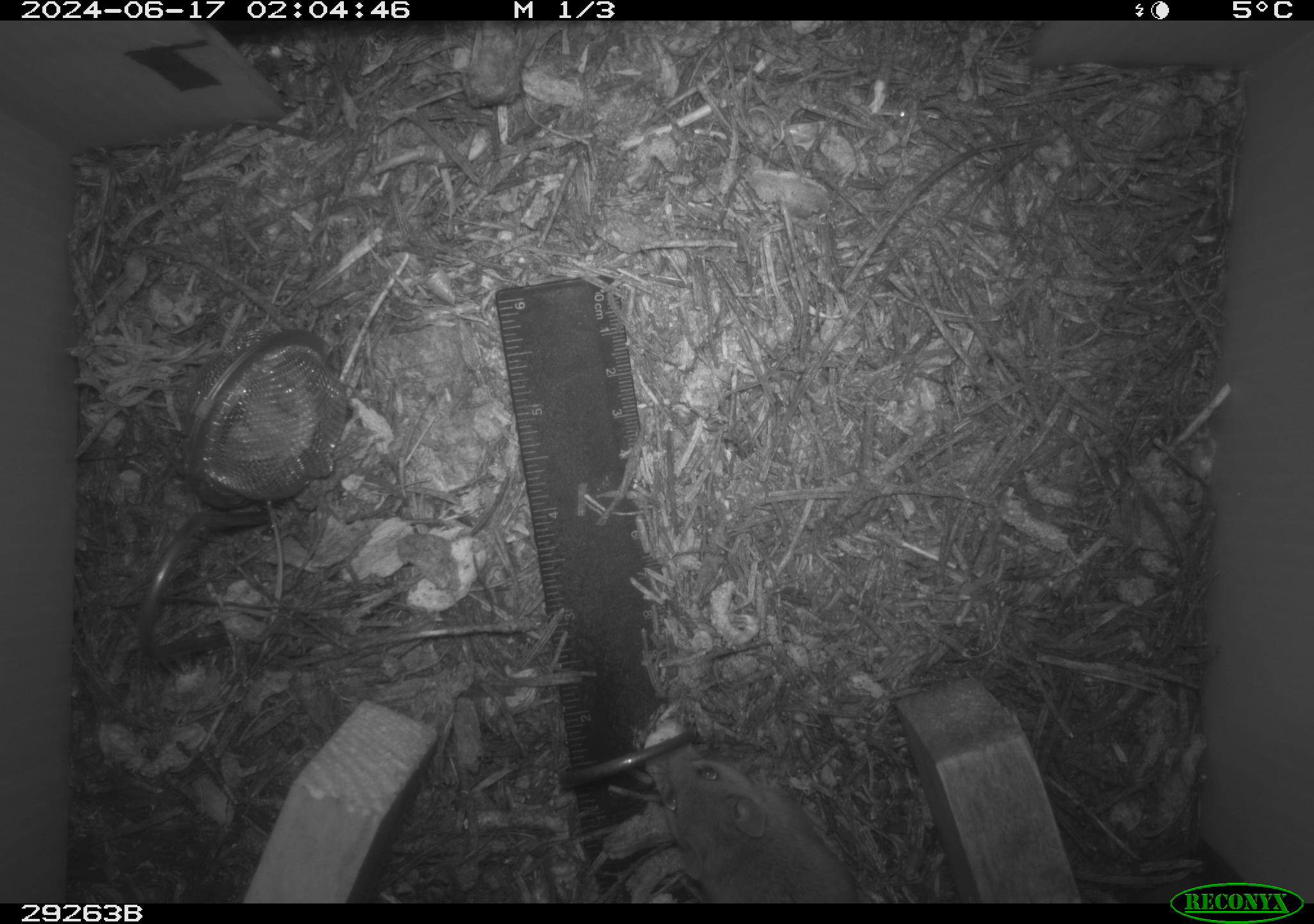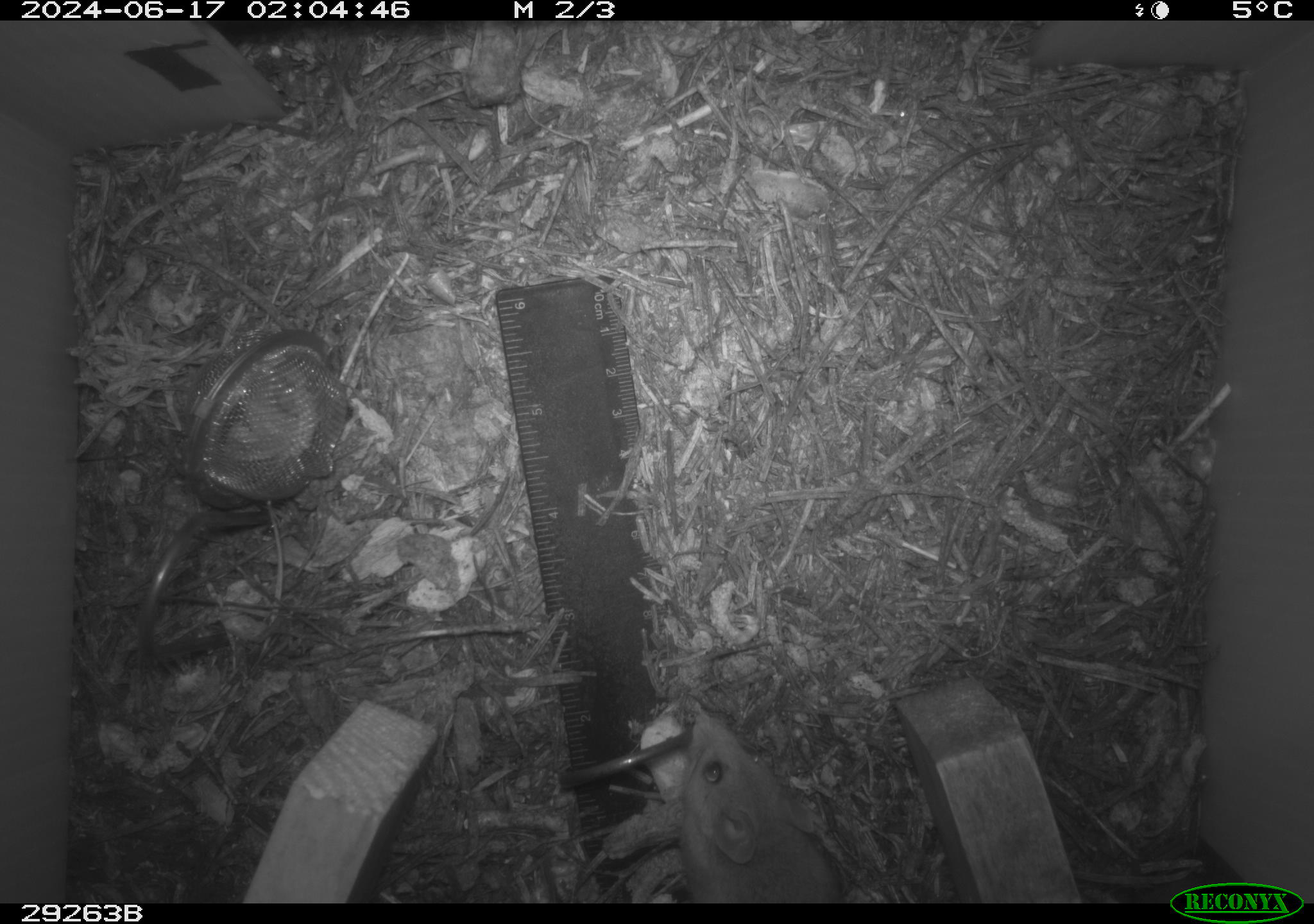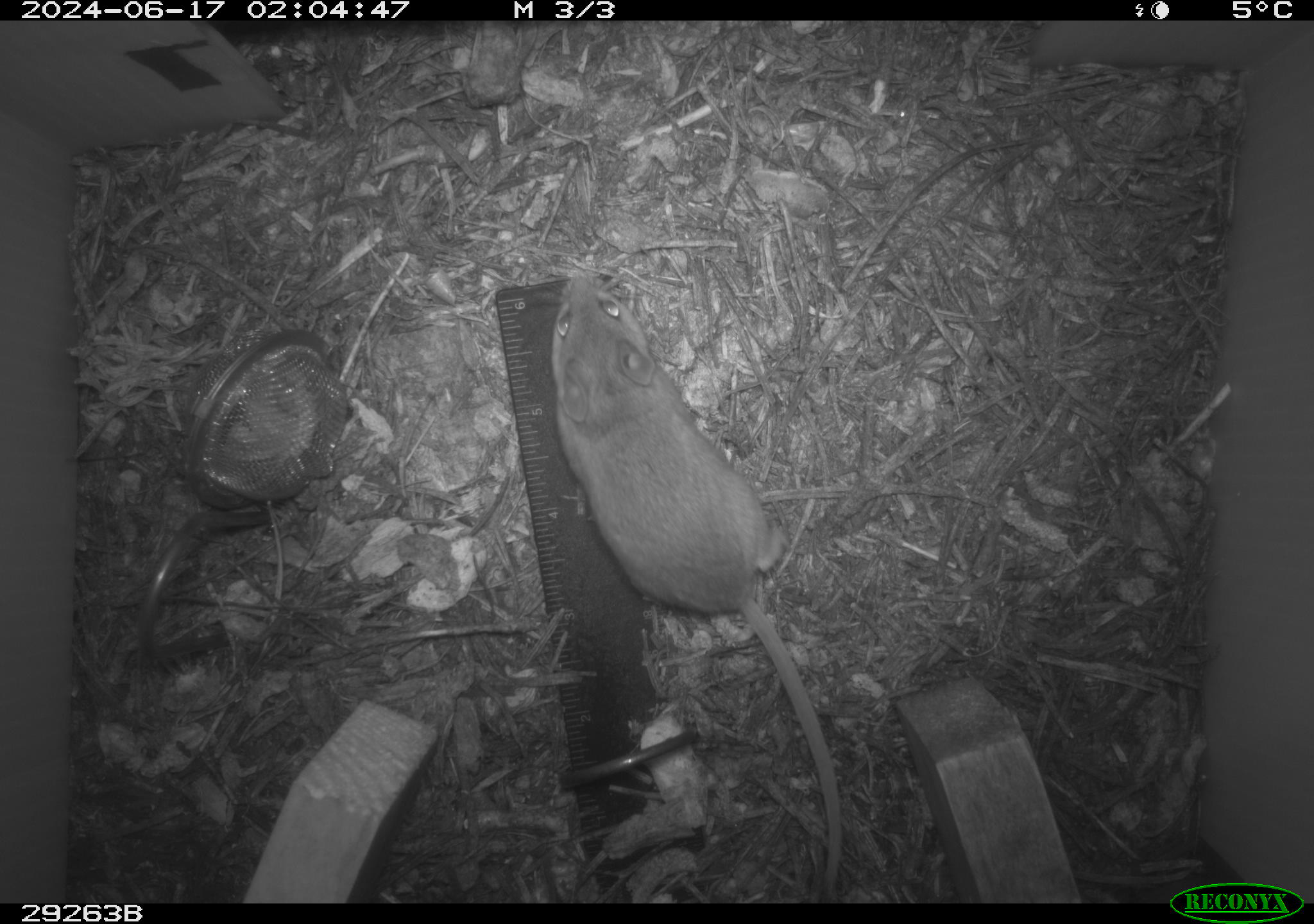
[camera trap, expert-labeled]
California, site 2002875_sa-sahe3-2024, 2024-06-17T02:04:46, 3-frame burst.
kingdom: Animalia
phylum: Chordata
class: Mammalia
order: Rodentia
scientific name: Rodentia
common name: rodent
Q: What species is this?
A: Rodent (Rodentia).